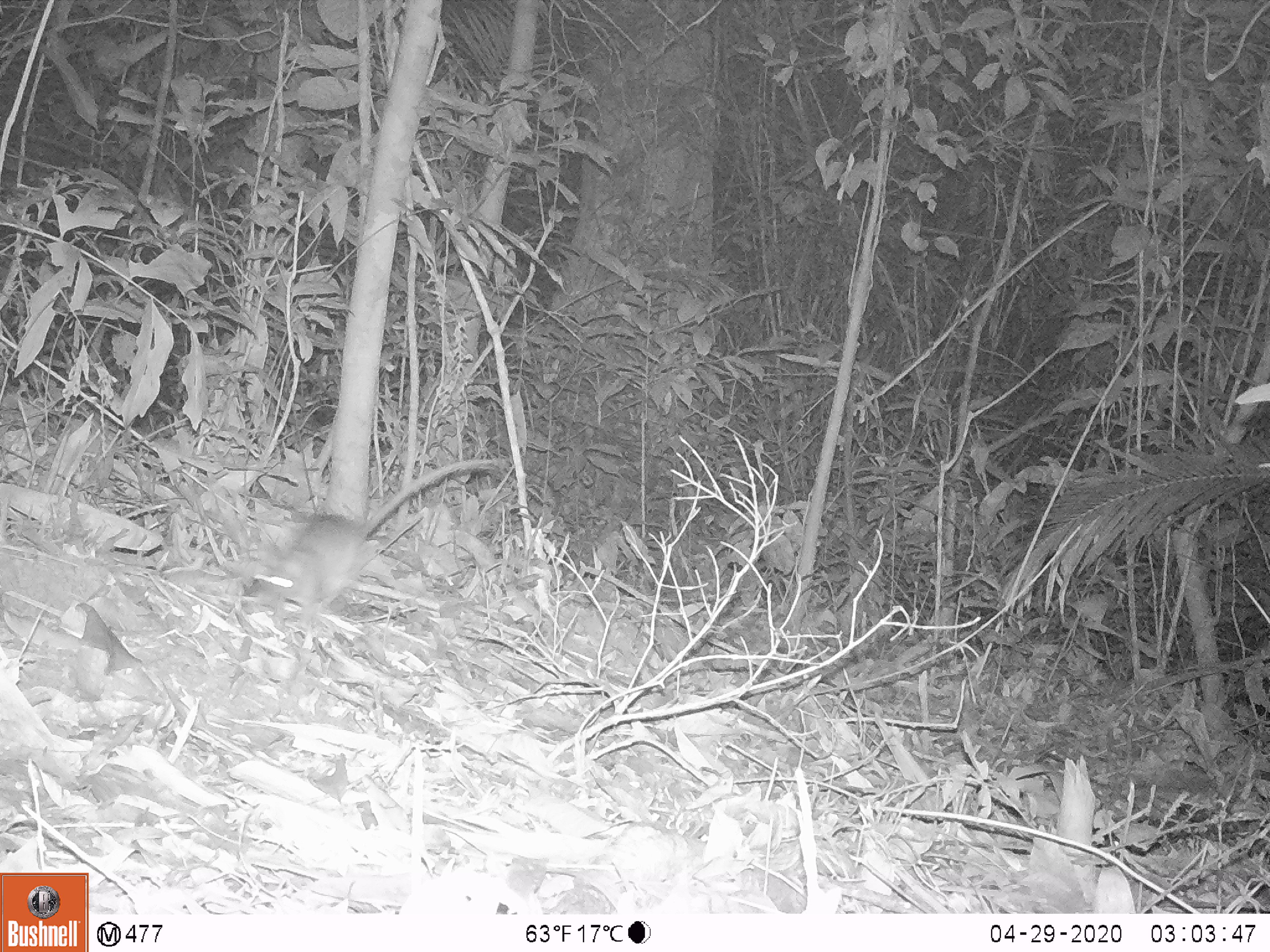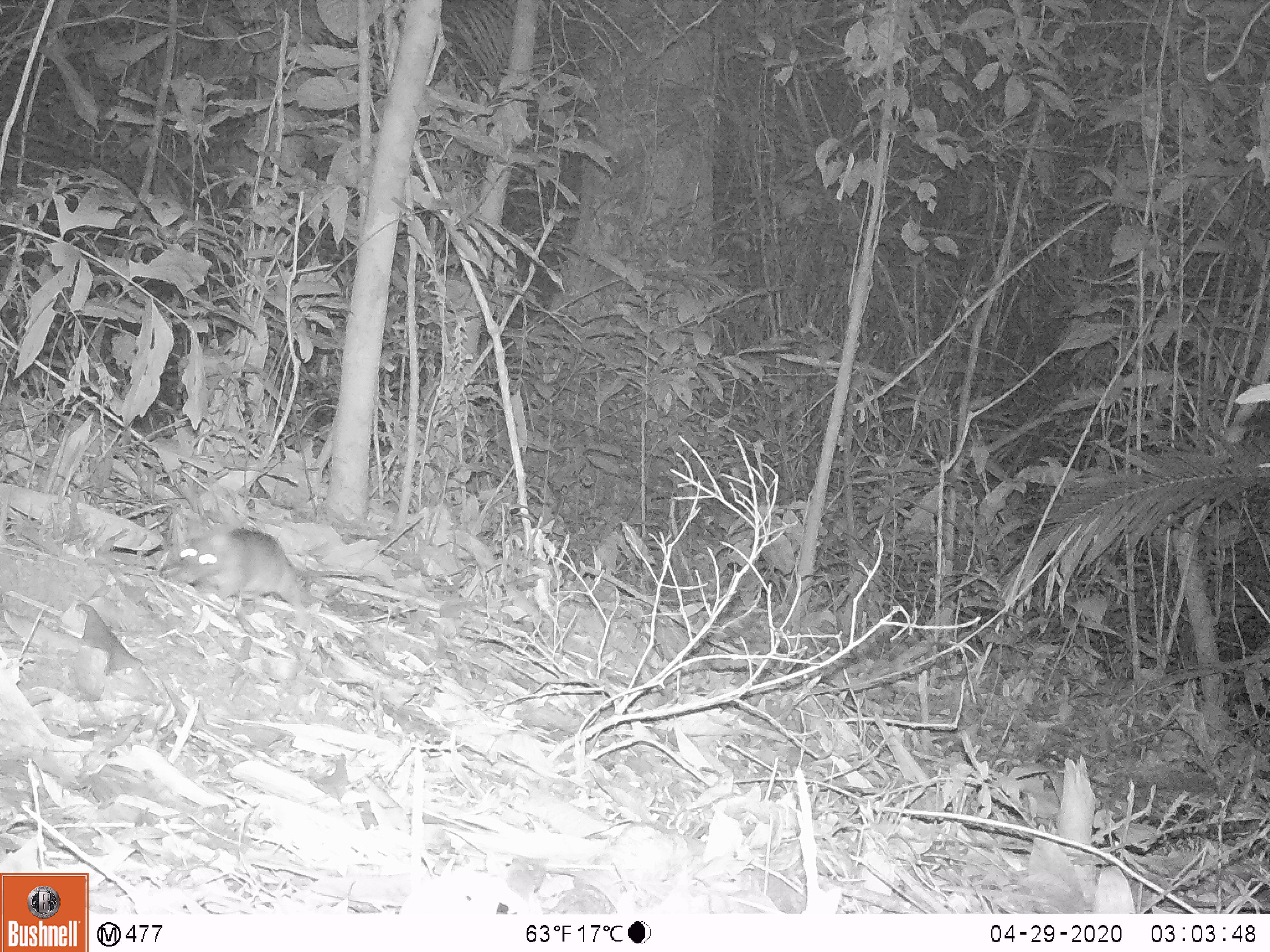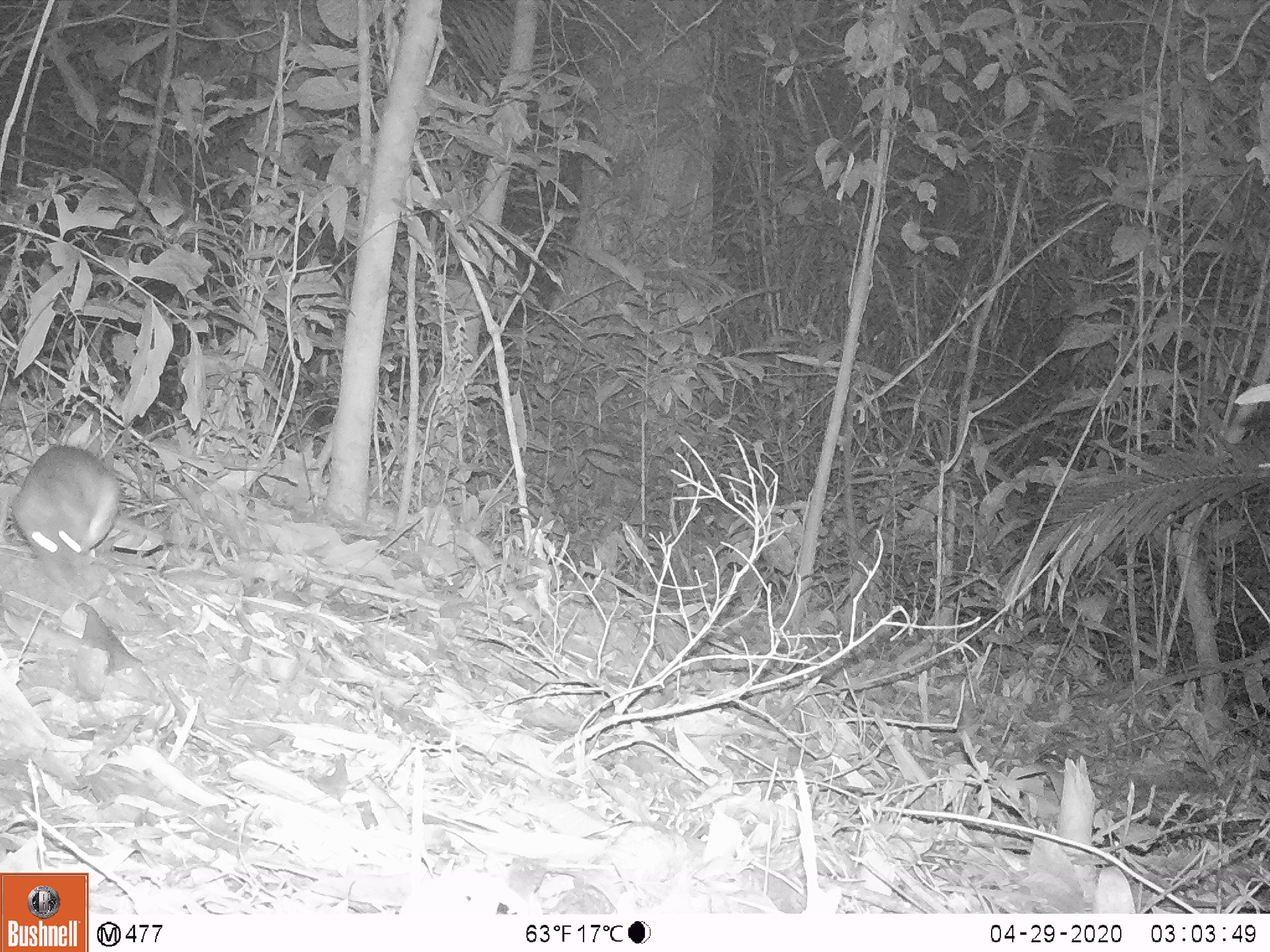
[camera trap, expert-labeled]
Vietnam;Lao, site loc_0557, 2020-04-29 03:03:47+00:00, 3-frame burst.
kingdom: Animalia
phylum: Chordata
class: Mammalia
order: Rodentia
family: Muridae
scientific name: Muridae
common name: old-world mice and rats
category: unidentified murid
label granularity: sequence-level